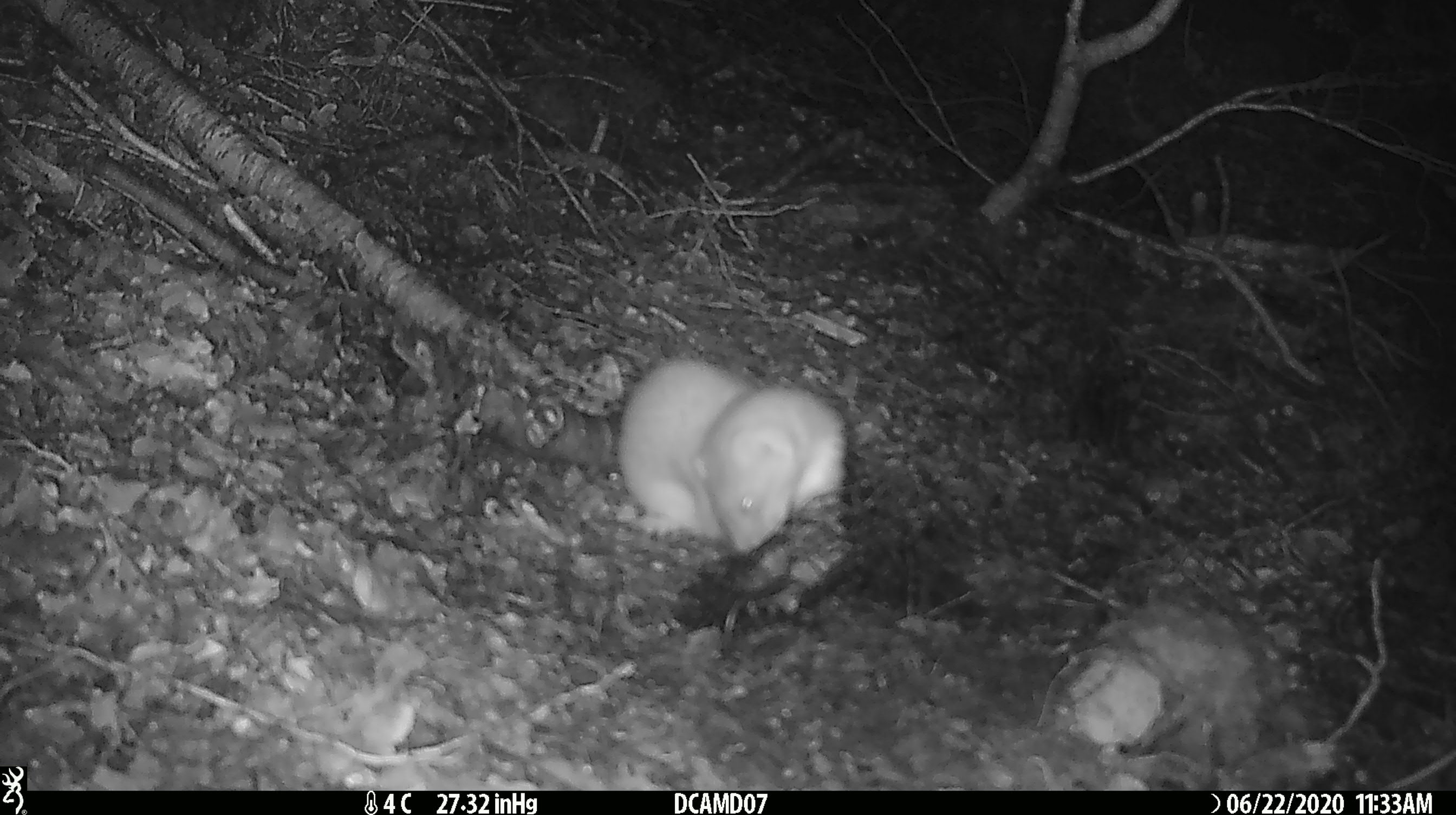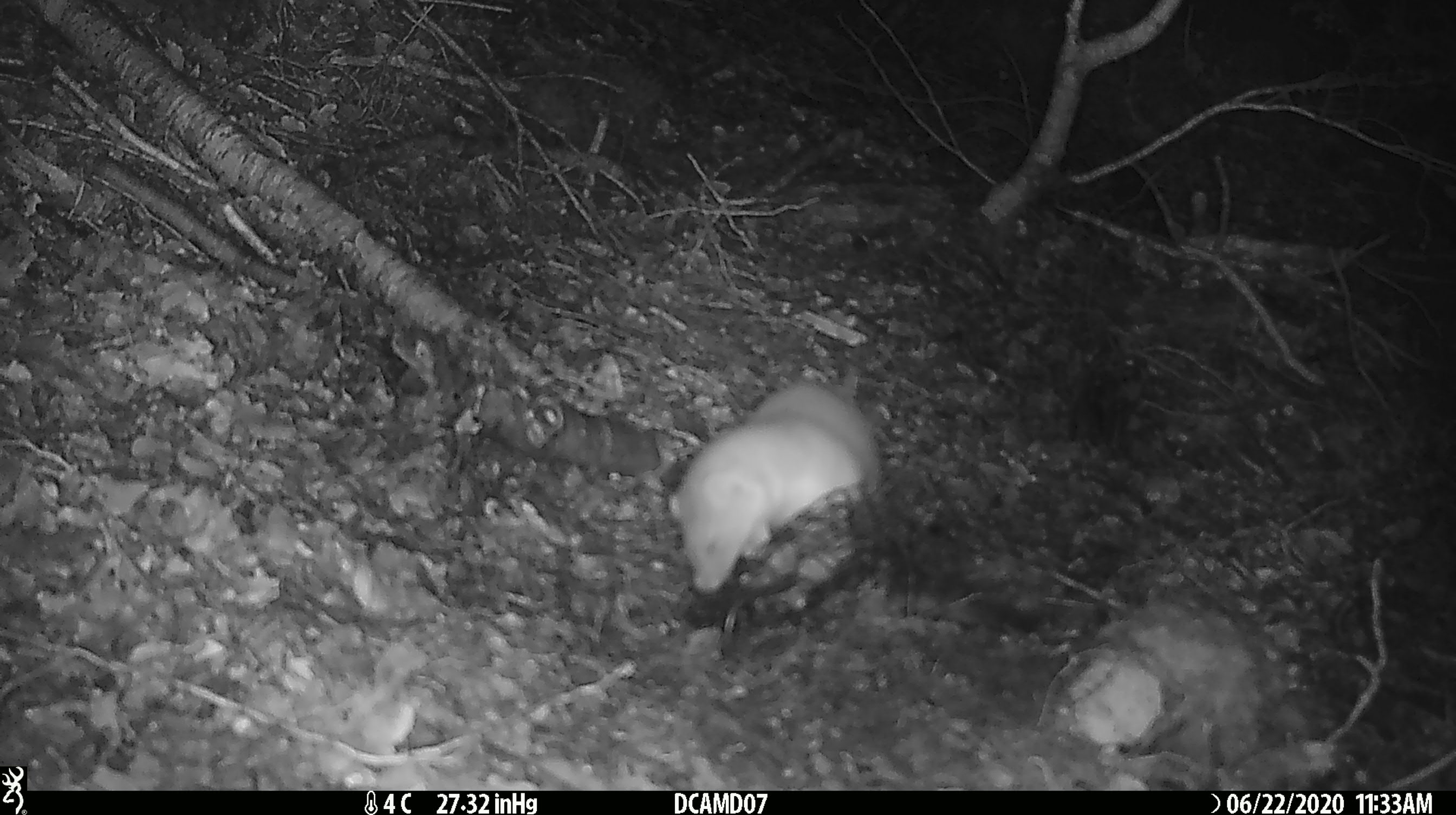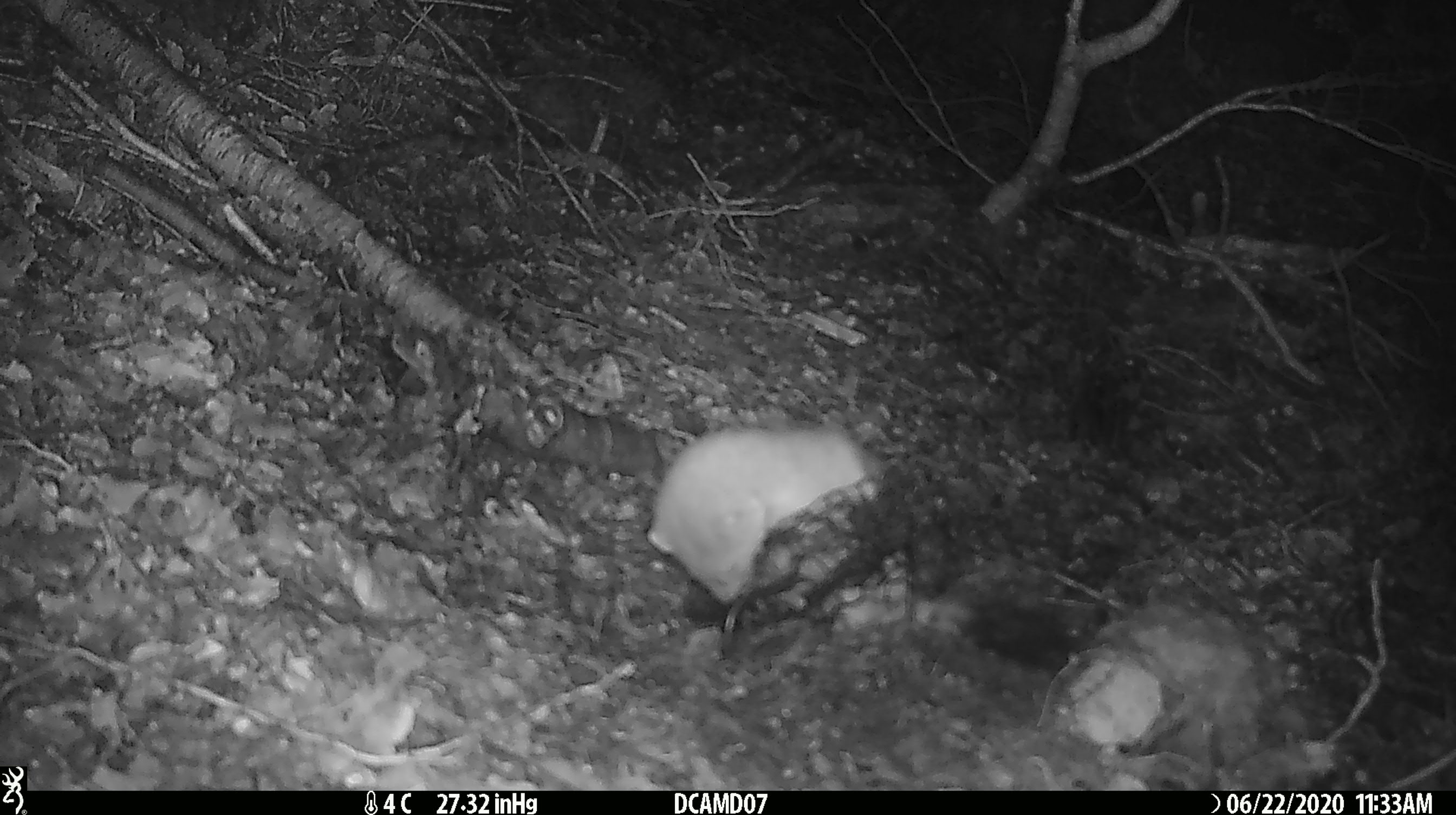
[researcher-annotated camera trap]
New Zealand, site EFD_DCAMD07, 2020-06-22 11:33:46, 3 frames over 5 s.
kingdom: Animalia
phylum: Chordata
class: Mammalia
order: Carnivora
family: Mustelidae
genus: Mustela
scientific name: Mustela erminea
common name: stoat